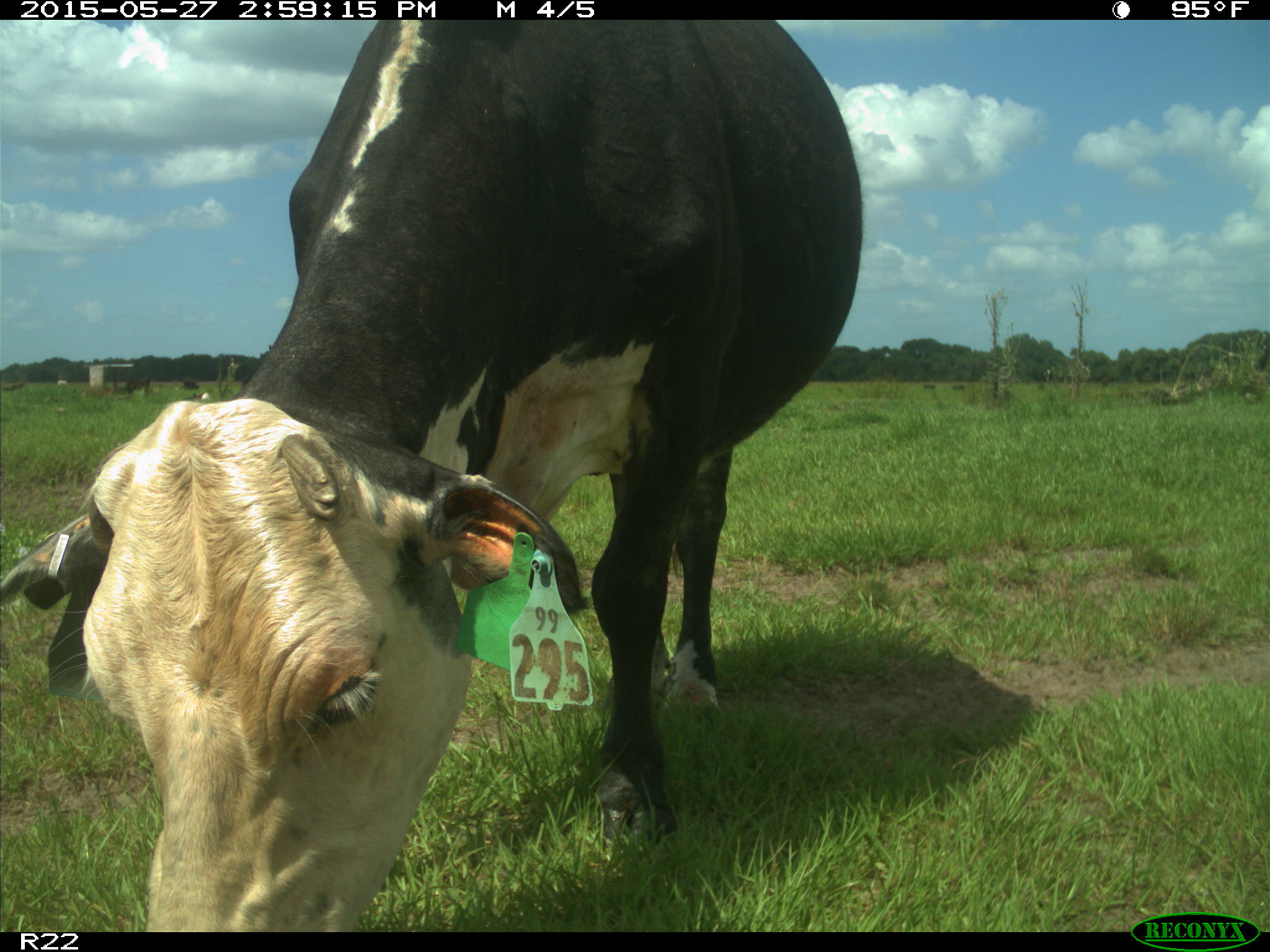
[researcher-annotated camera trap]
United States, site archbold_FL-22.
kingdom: Animalia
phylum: Chordata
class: Mammalia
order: Artiodactyla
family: Bovidae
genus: Bos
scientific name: Bos taurus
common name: domestic cow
Bos taurus (domestic cow).